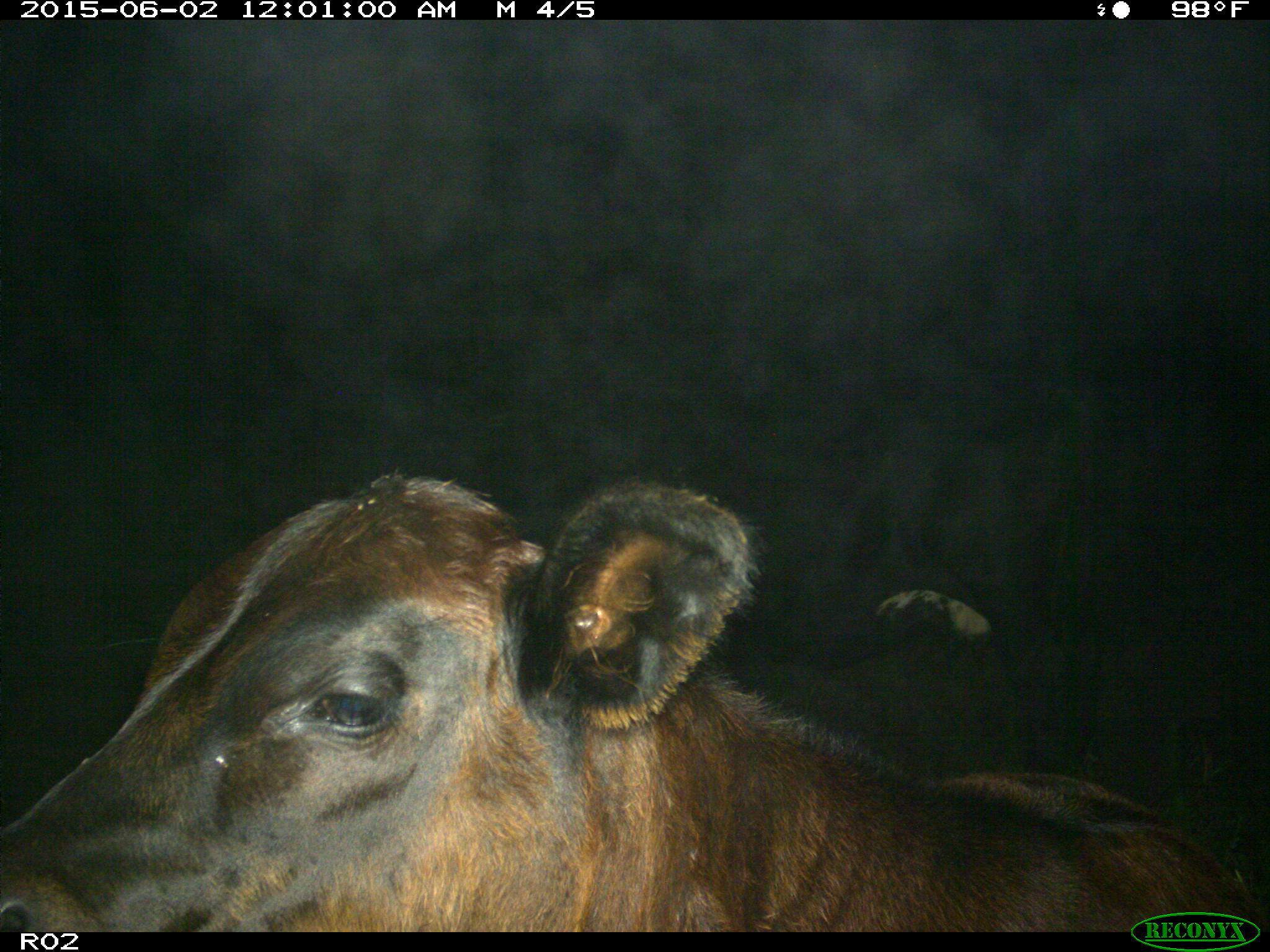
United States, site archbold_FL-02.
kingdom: Animalia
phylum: Chordata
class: Mammalia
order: Artiodactyla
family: Bovidae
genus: Bos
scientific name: Bos taurus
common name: domestic cow